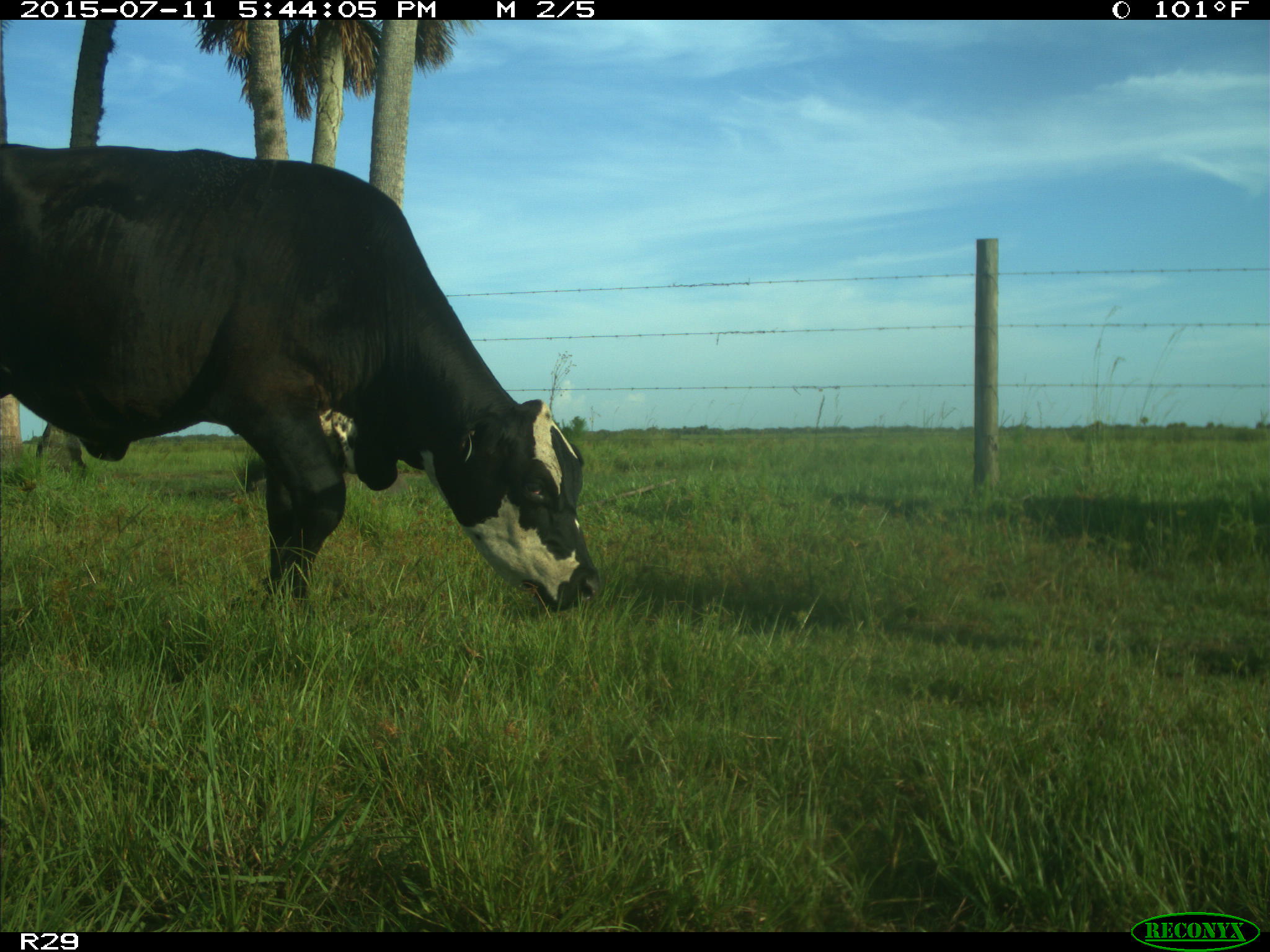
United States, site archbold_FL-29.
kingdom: Animalia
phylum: Chordata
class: Mammalia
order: Artiodactyla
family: Bovidae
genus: Bos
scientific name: Bos taurus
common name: domestic cow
Bos taurus (domestic cow).